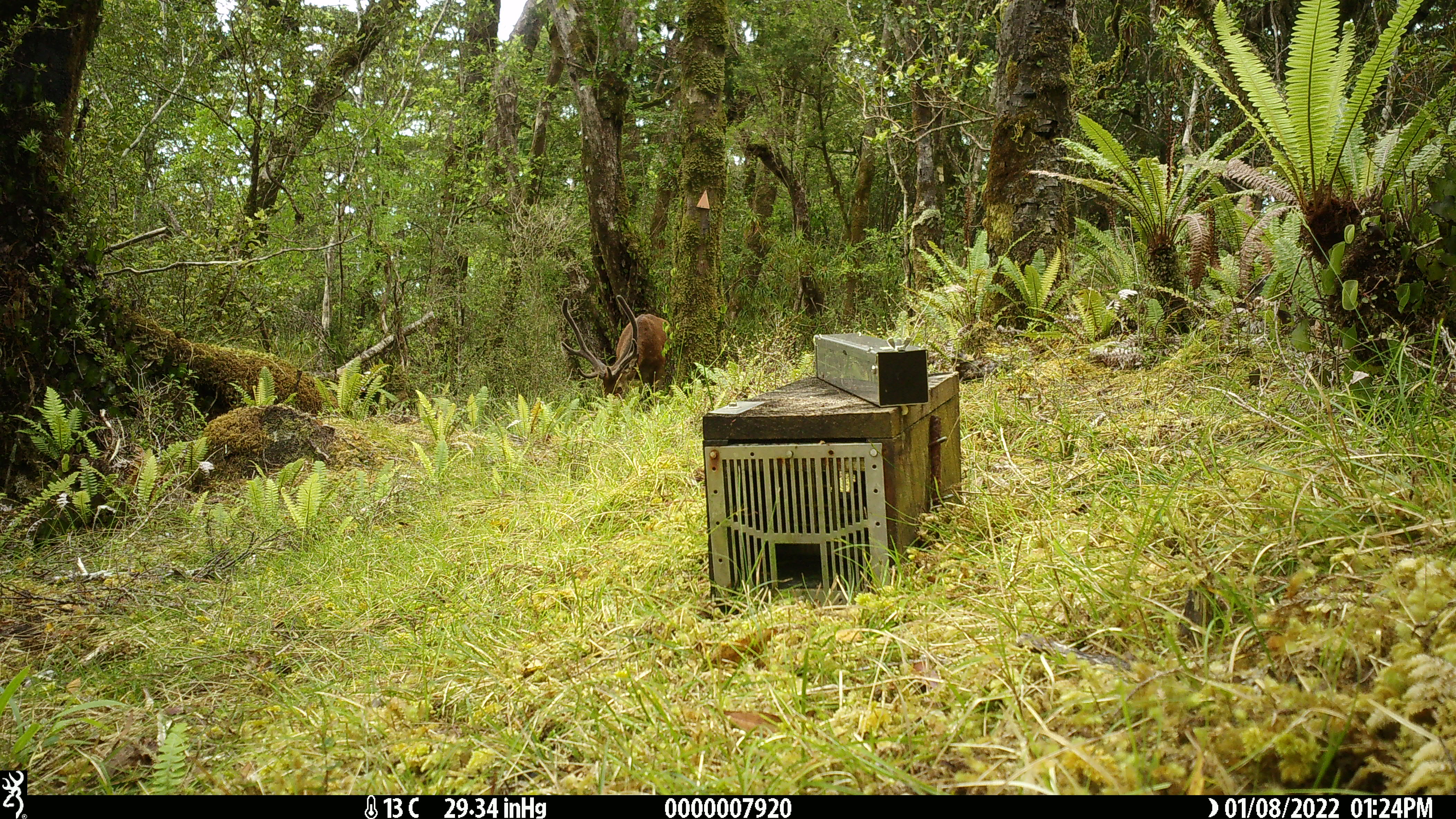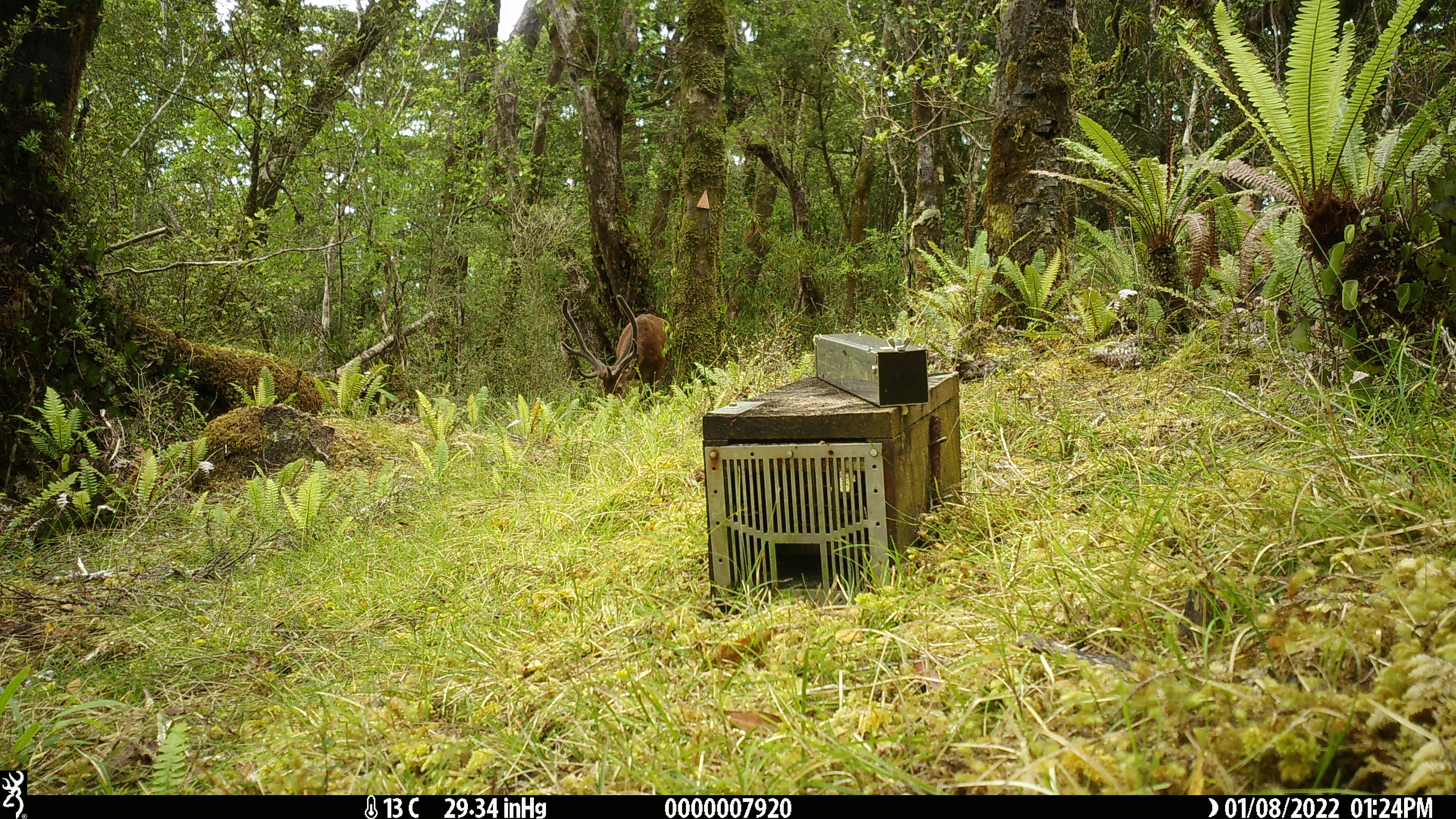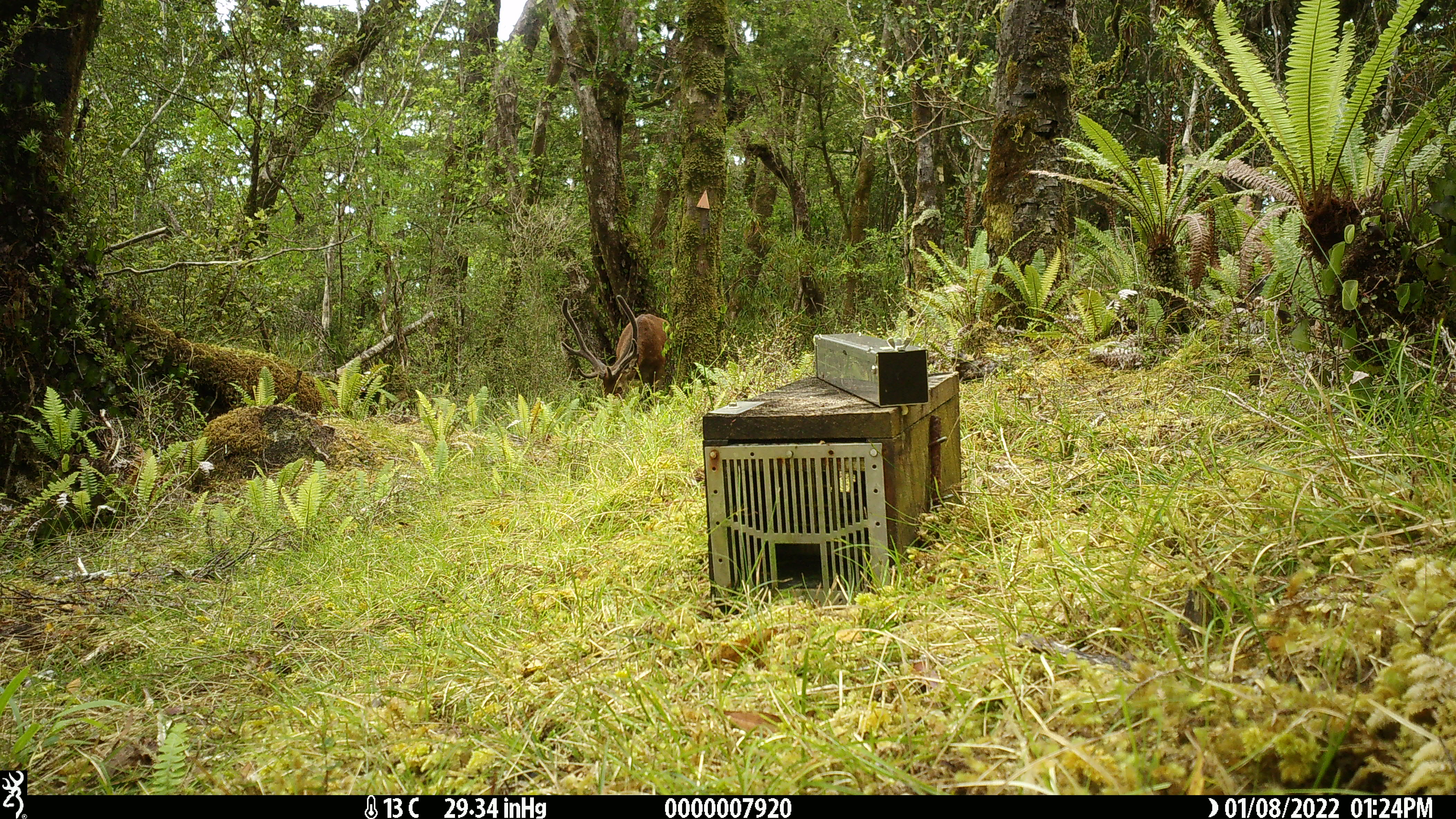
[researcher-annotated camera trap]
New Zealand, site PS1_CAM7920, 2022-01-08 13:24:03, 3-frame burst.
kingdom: Animalia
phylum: Chordata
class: Mammalia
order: Artiodactyla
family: Cervidae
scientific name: Cervidae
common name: deer